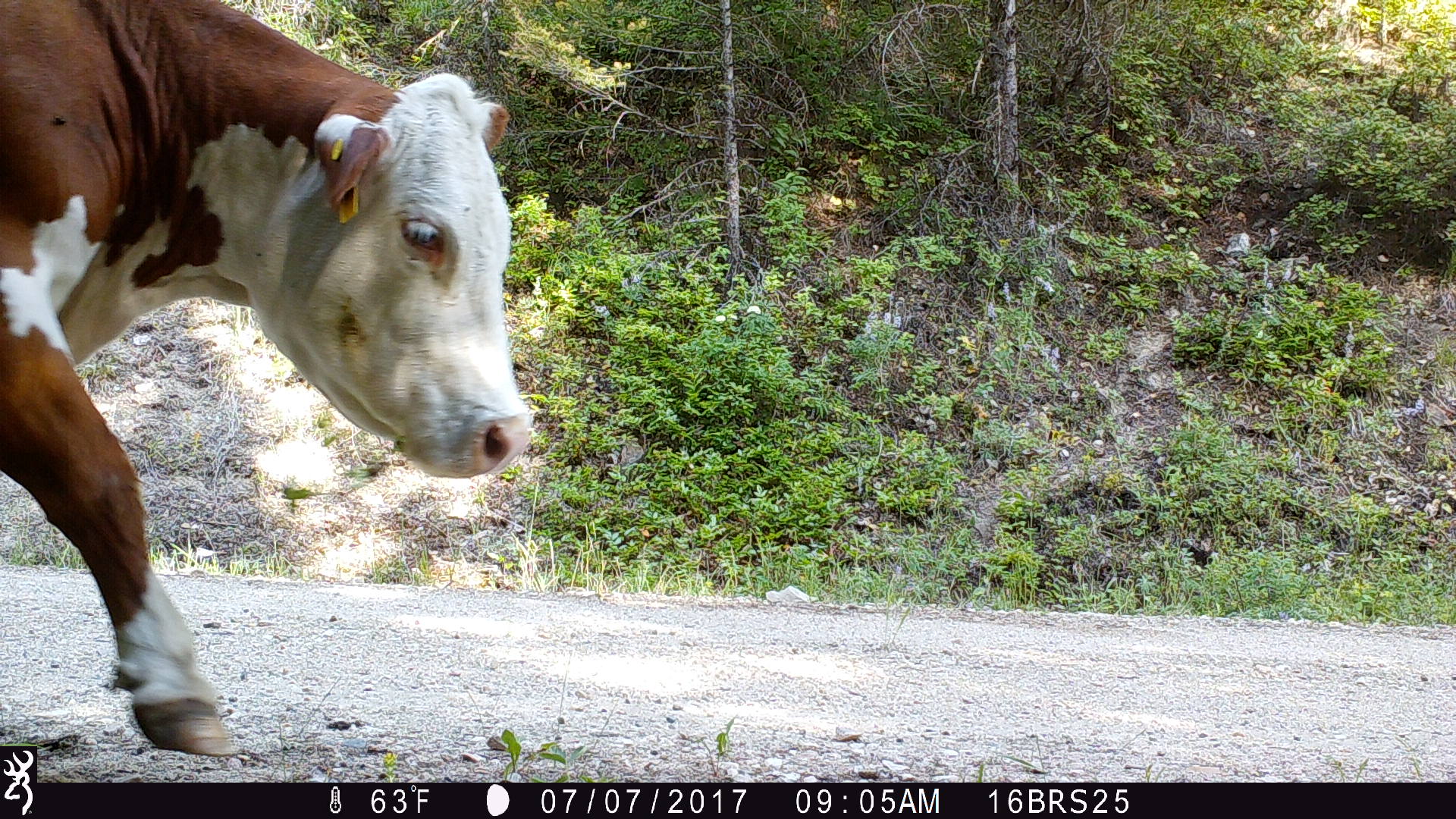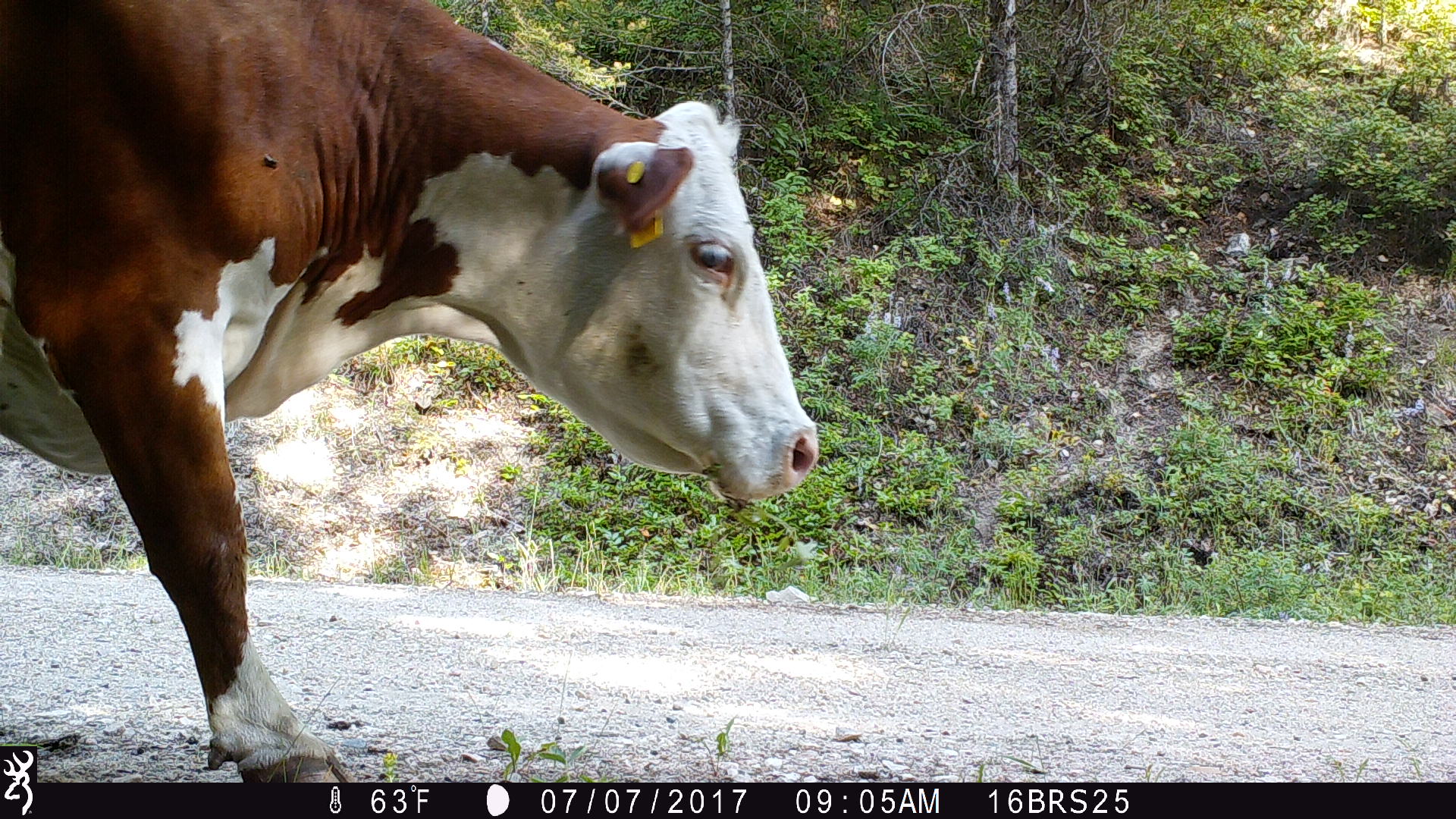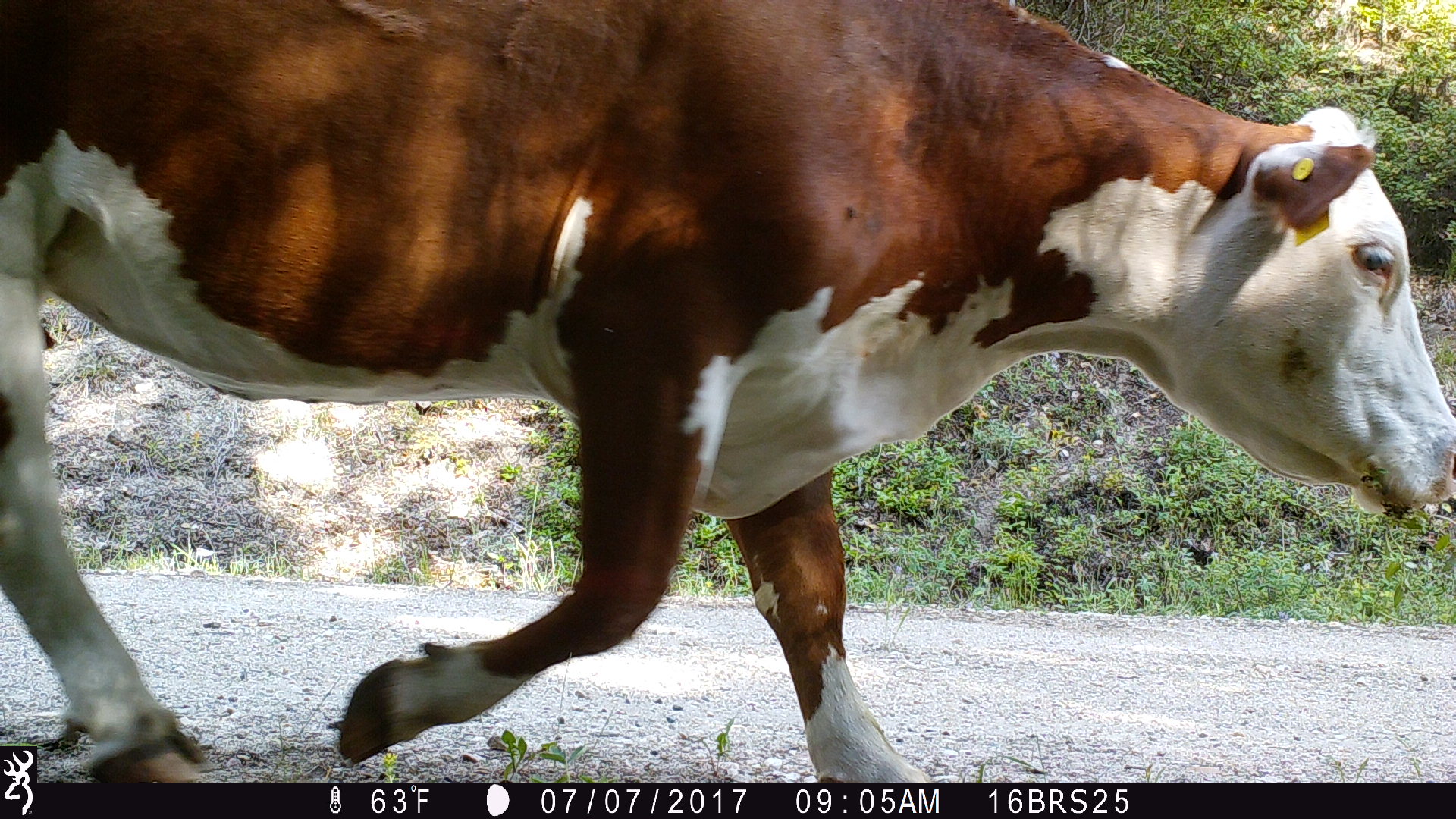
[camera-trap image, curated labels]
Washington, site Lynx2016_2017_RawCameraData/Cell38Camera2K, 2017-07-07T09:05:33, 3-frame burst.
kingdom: Animalia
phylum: Chordata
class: Mammalia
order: Artiodactyla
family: Bovidae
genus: Bos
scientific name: Bos taurus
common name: domestic cattle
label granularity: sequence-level